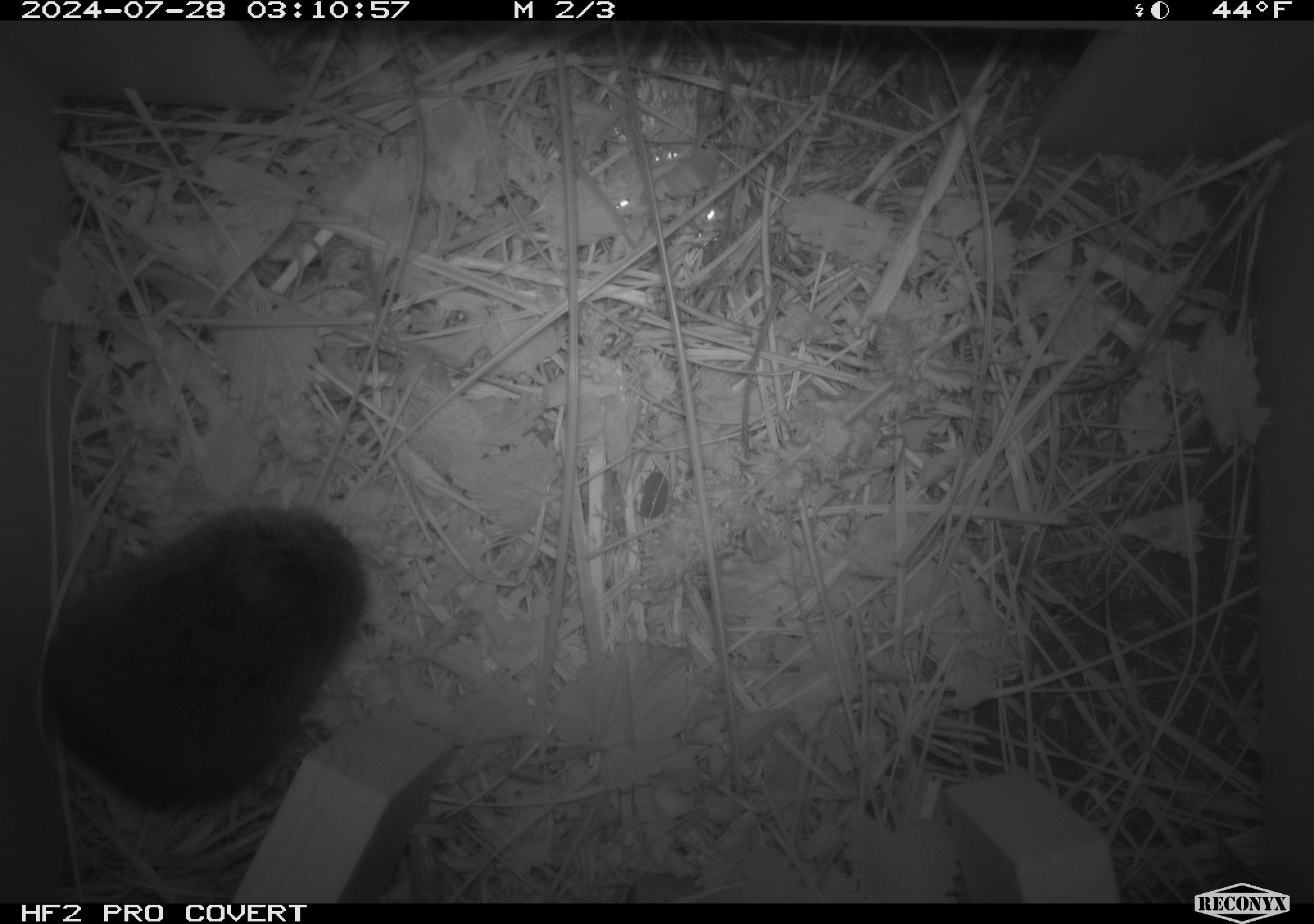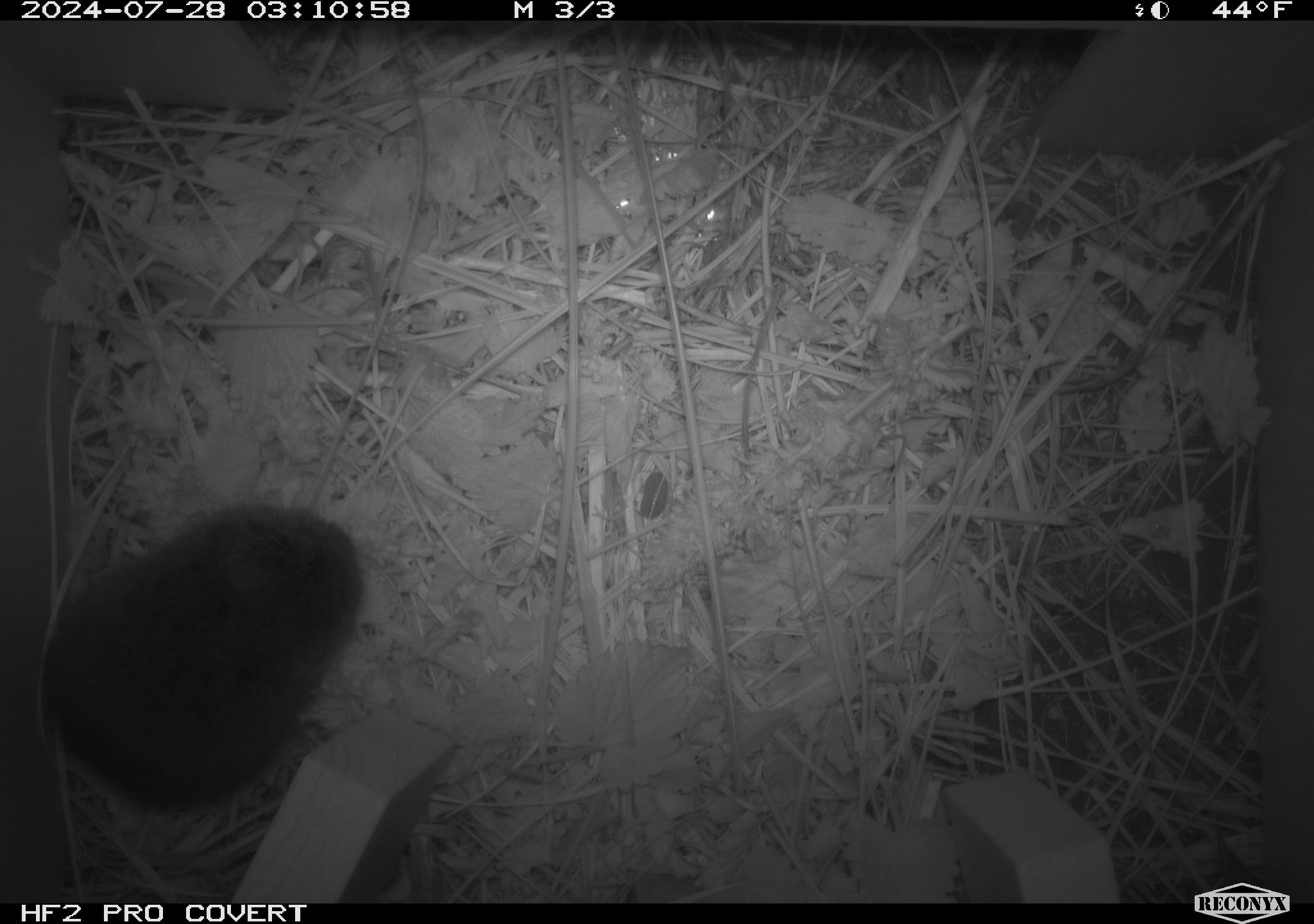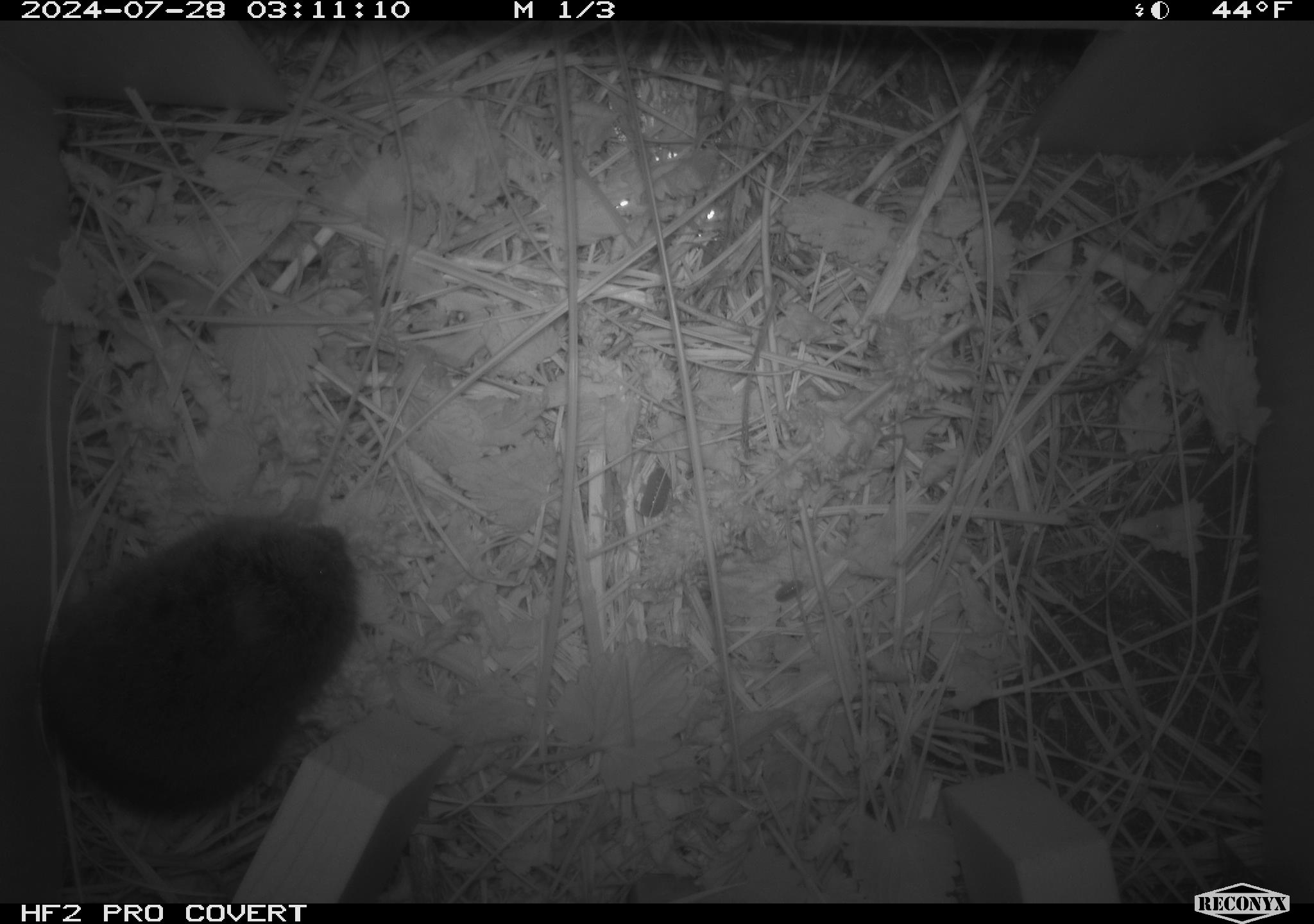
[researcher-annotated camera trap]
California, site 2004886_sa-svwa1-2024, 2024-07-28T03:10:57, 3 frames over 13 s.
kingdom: Animalia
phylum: Chordata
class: Mammalia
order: Rodentia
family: Cricetidae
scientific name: Arvicolinae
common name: voles, lemmings, and muskrats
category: arvicolinae subfamily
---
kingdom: Animalia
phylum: Arthropoda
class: Malacostraca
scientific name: Malacostraca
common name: amphipods, crabs, isopods, krill, lobsters and shrimps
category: malacostracan